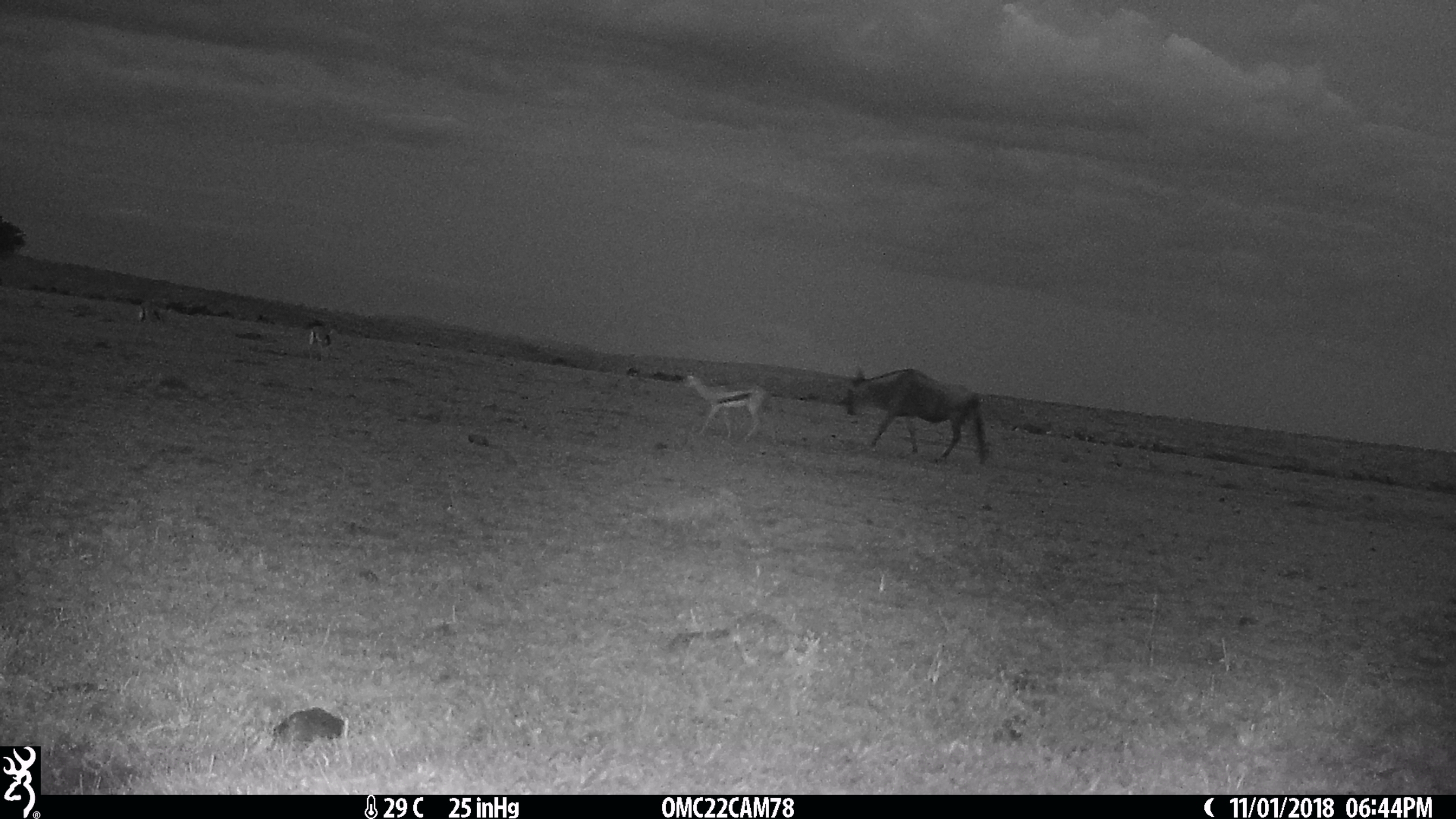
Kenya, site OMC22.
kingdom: Animalia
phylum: Chordata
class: Mammalia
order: Artiodactyla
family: Bovidae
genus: Eudorcas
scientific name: Eudorcas thomsonii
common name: thomon's gazelle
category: gazelle thomsons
Gazelle thomsons (thomon's gazelle) (Eudorcas thomsonii).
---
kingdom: Animalia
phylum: Chordata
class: Mammalia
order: Artiodactyla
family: Bovidae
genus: Connochaetes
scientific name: Connochaetes taurinus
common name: blue wildebeest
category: wildebeest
Wildebeest (blue wildebeest) (Connochaetes taurinus).